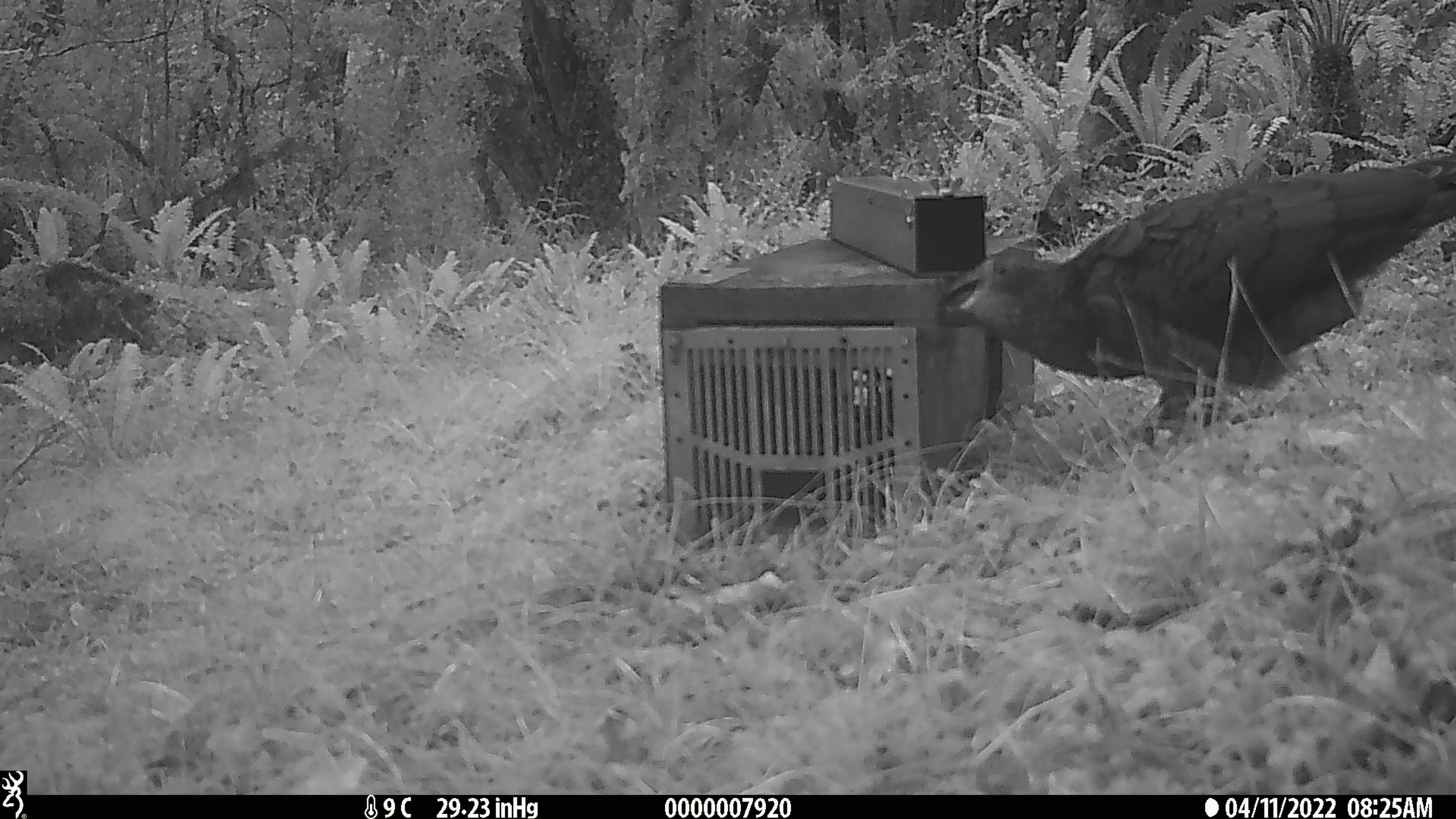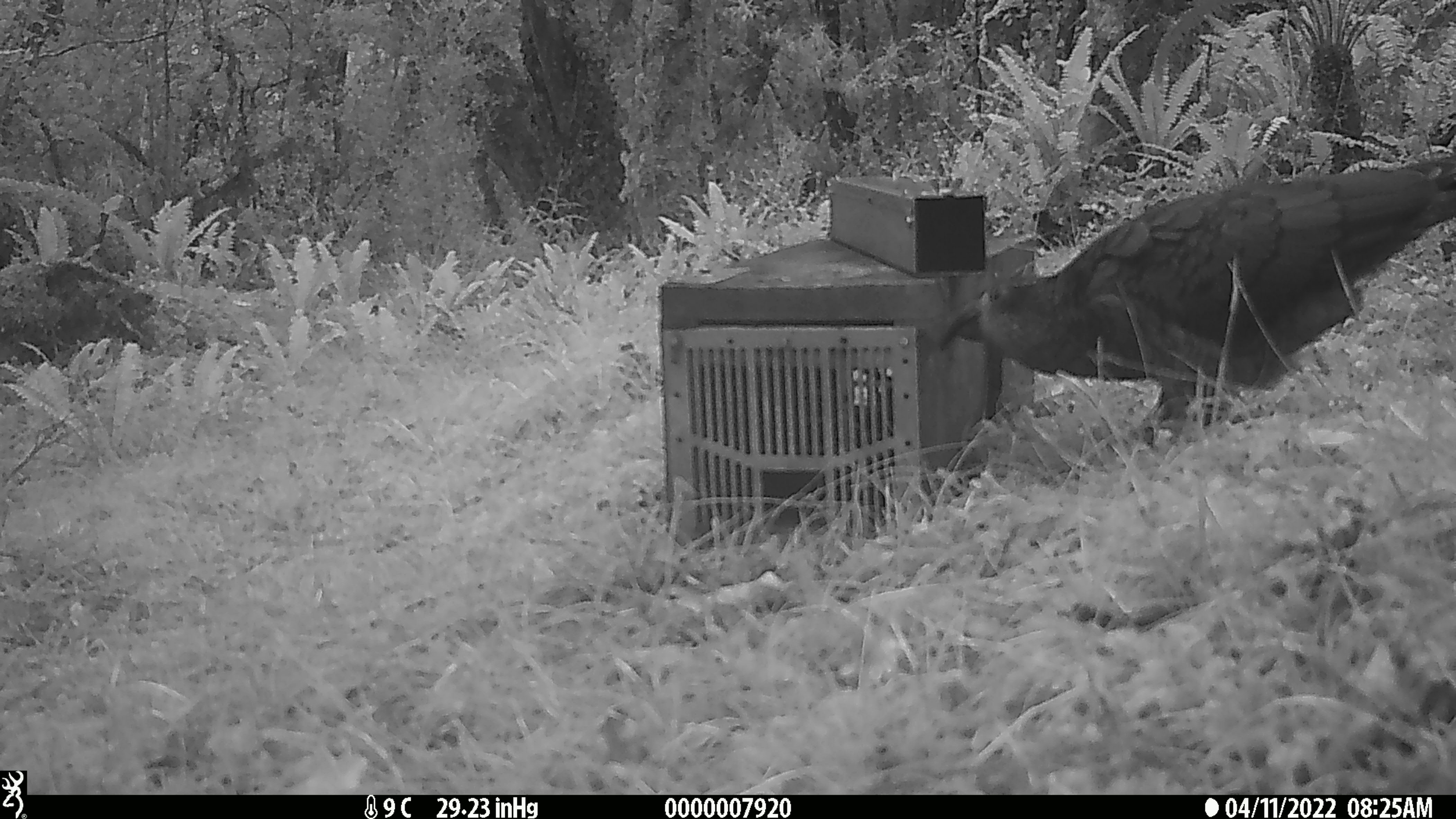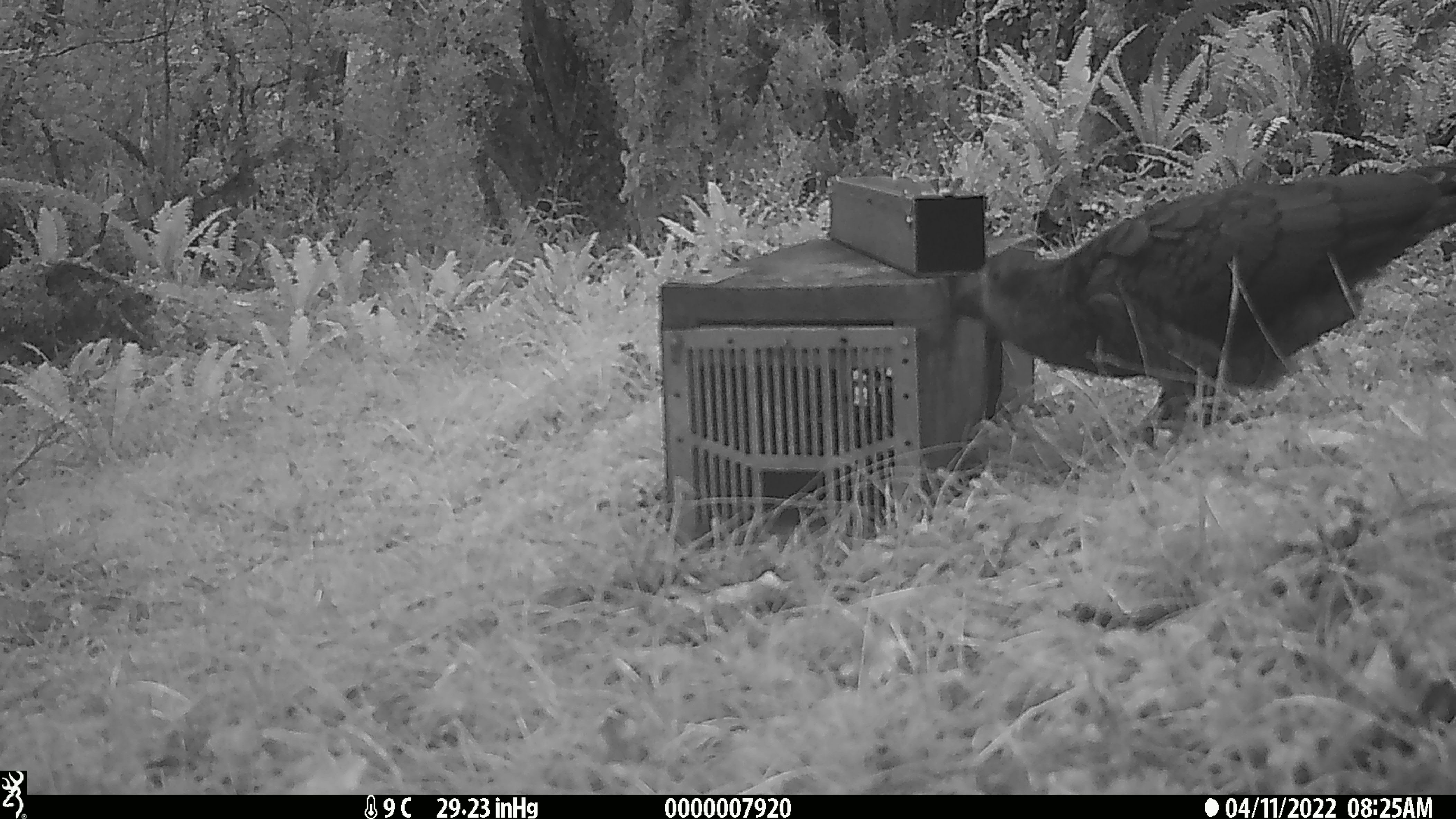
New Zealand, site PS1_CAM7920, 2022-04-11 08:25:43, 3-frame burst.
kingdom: Animalia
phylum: Chordata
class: Aves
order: Psittaciformes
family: Strigopidae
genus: Nestor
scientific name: Nestor notabilis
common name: kea